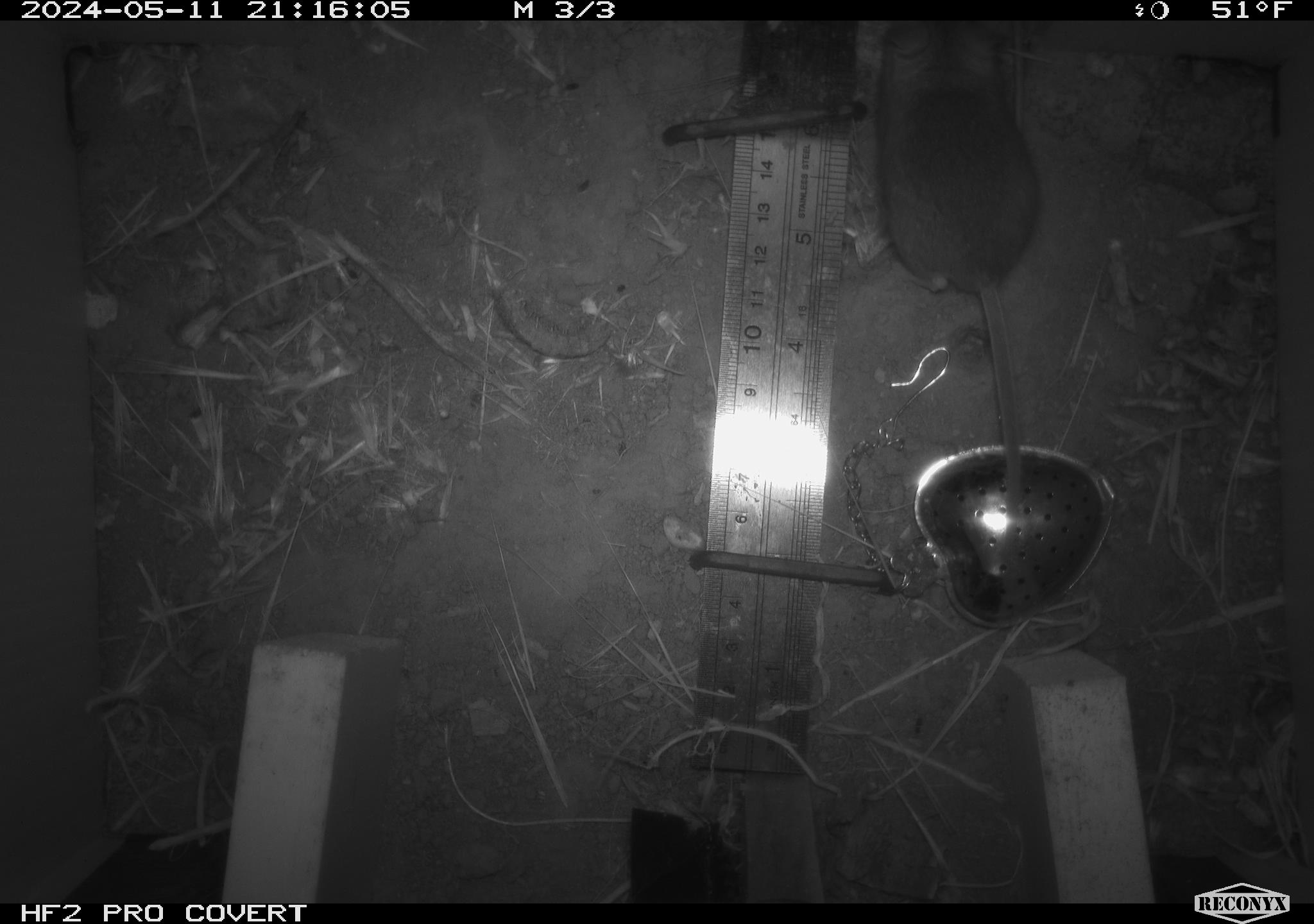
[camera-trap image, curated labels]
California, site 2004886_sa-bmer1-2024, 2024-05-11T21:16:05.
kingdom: Animalia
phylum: Chordata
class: Mammalia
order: Rodentia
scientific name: Rodentia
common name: mouse species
Mouse species (Rodentia).